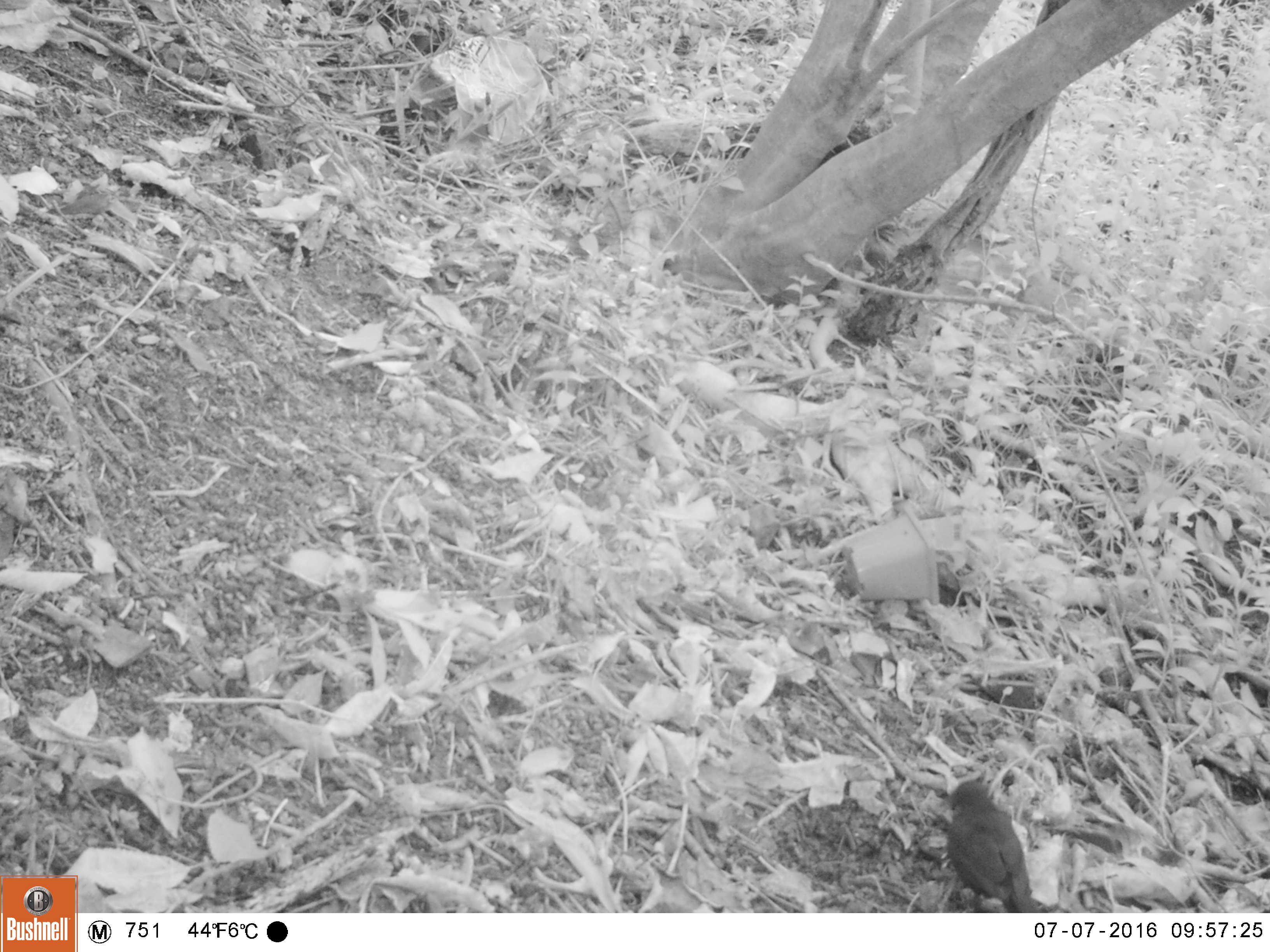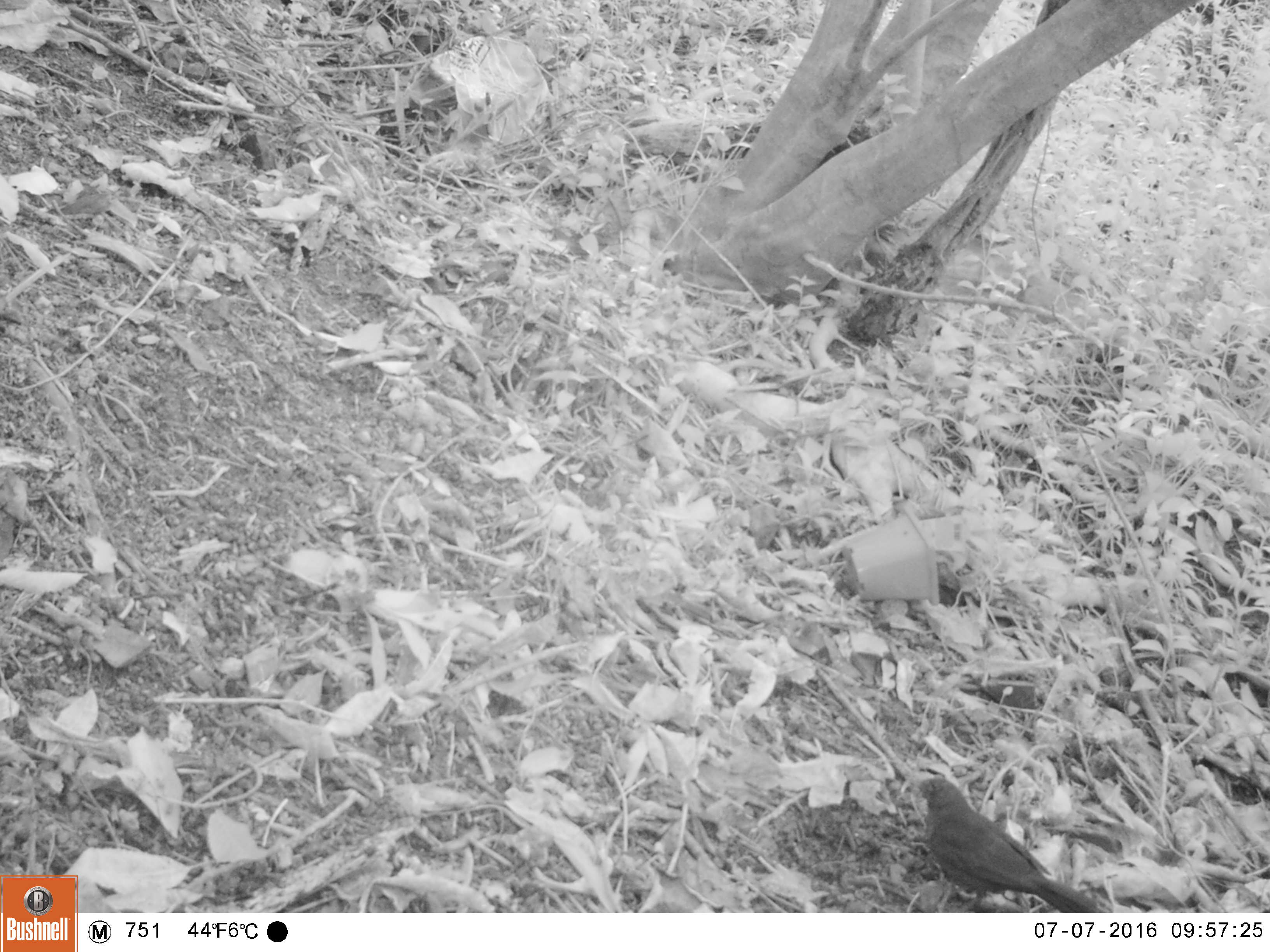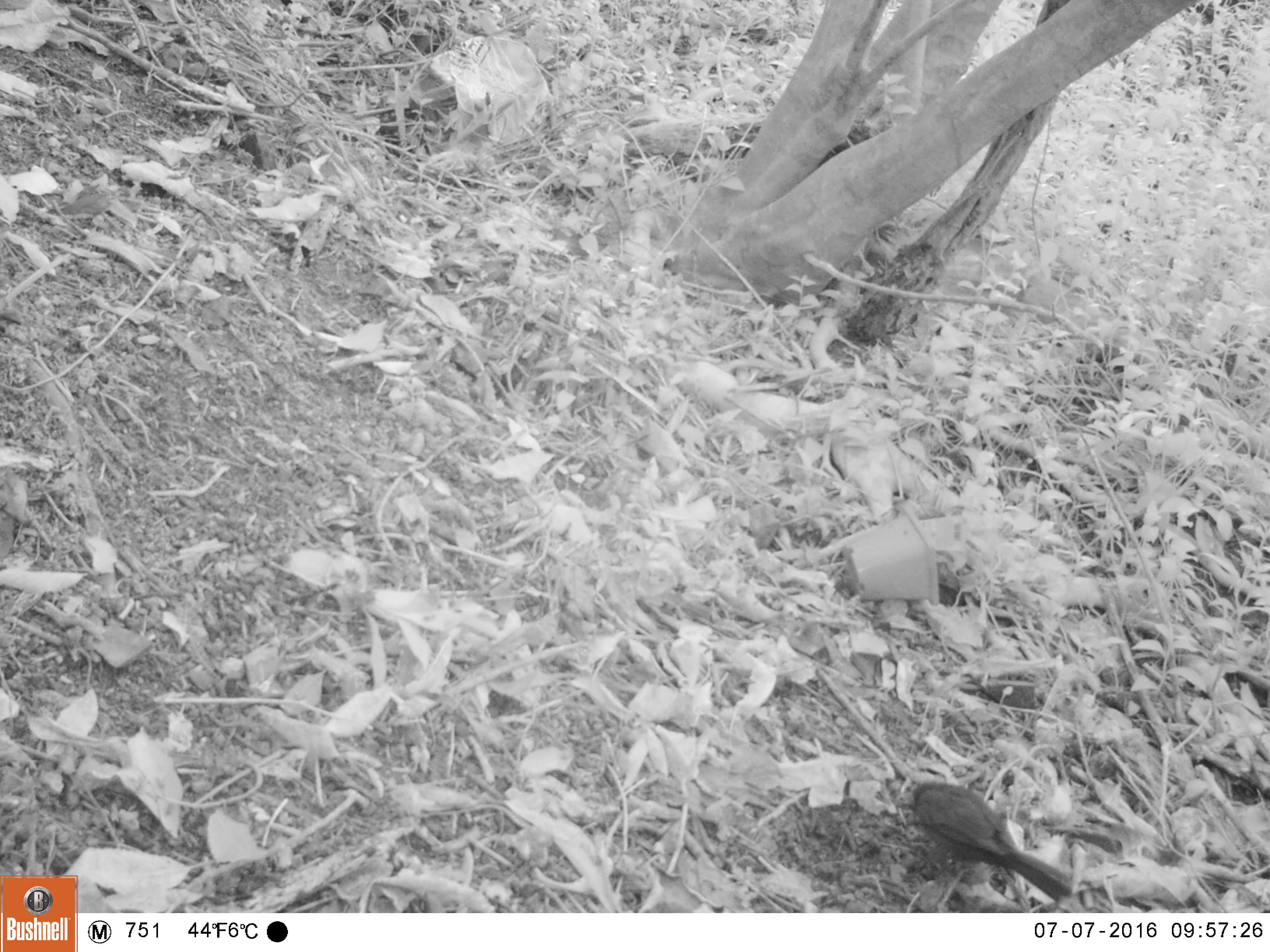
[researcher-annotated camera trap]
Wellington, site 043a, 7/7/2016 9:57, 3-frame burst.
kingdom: Animalia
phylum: Chordata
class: Aves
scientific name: Aves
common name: bird